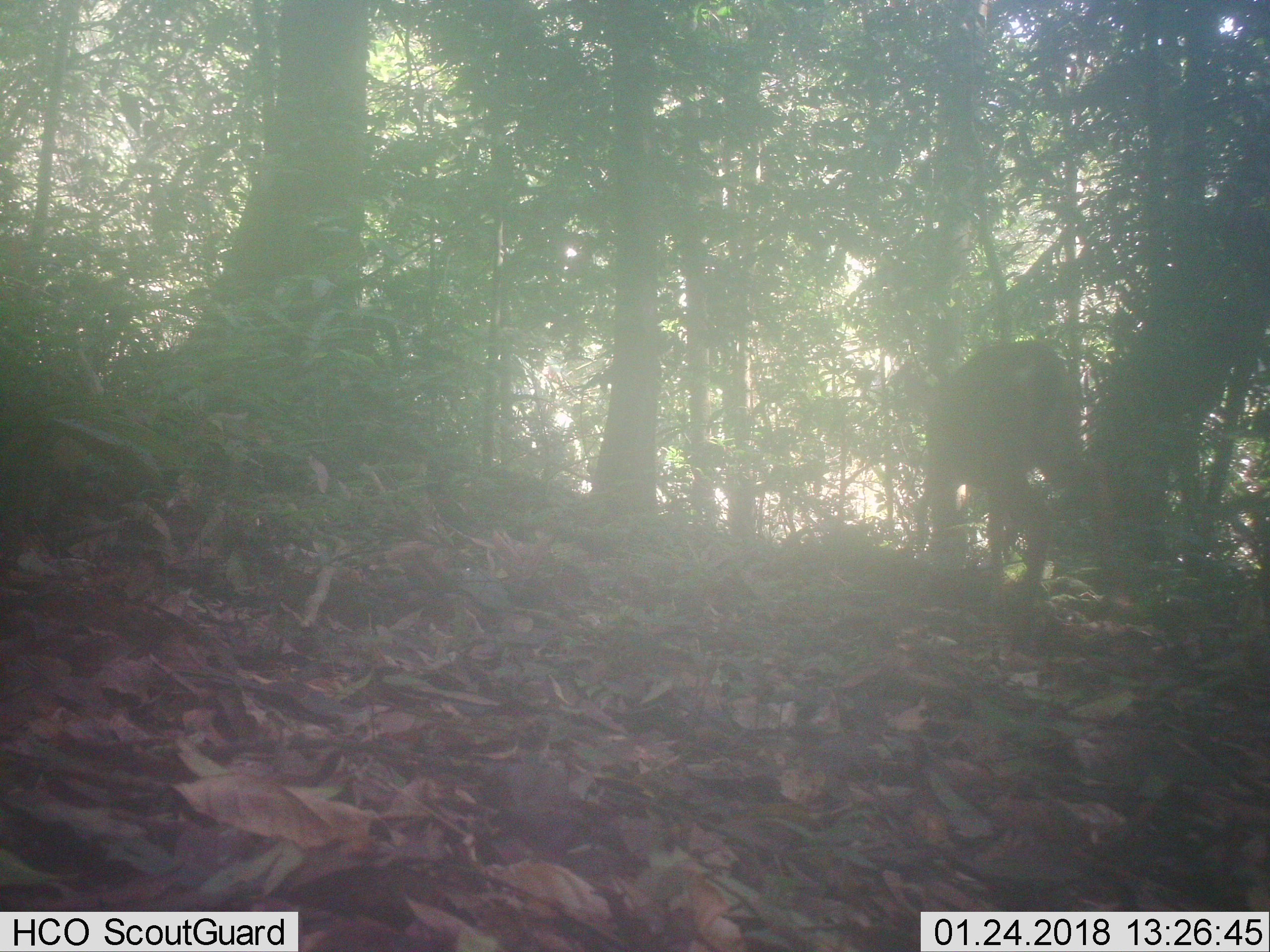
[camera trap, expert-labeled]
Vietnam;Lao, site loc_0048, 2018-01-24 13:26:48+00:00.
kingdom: Animalia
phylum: Chordata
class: Mammalia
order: Artiodactyla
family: Cervidae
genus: Muntiacus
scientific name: Muntiacus vuquangensis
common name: large-antlered muntjac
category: large antlered muntjac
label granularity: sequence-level